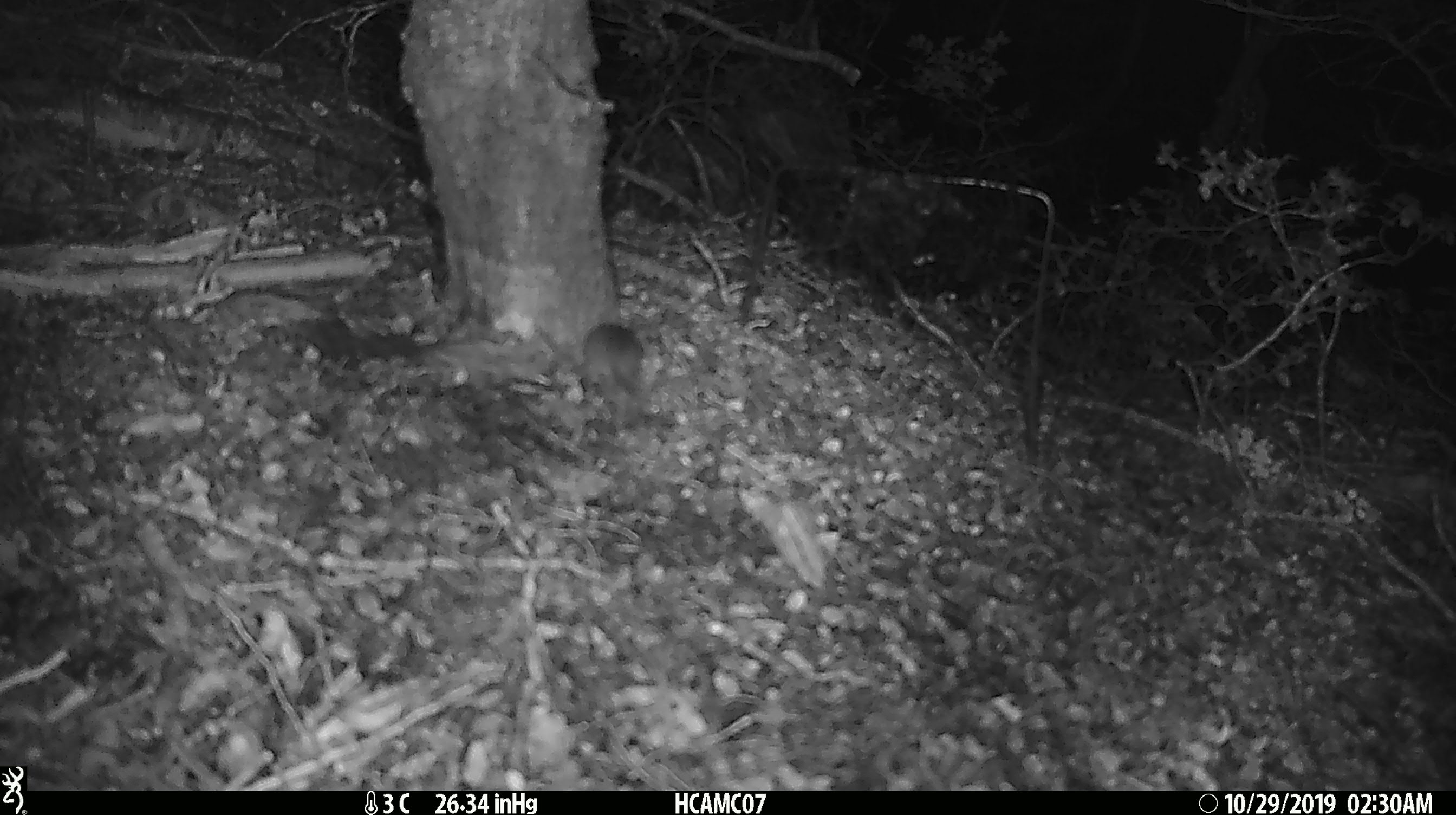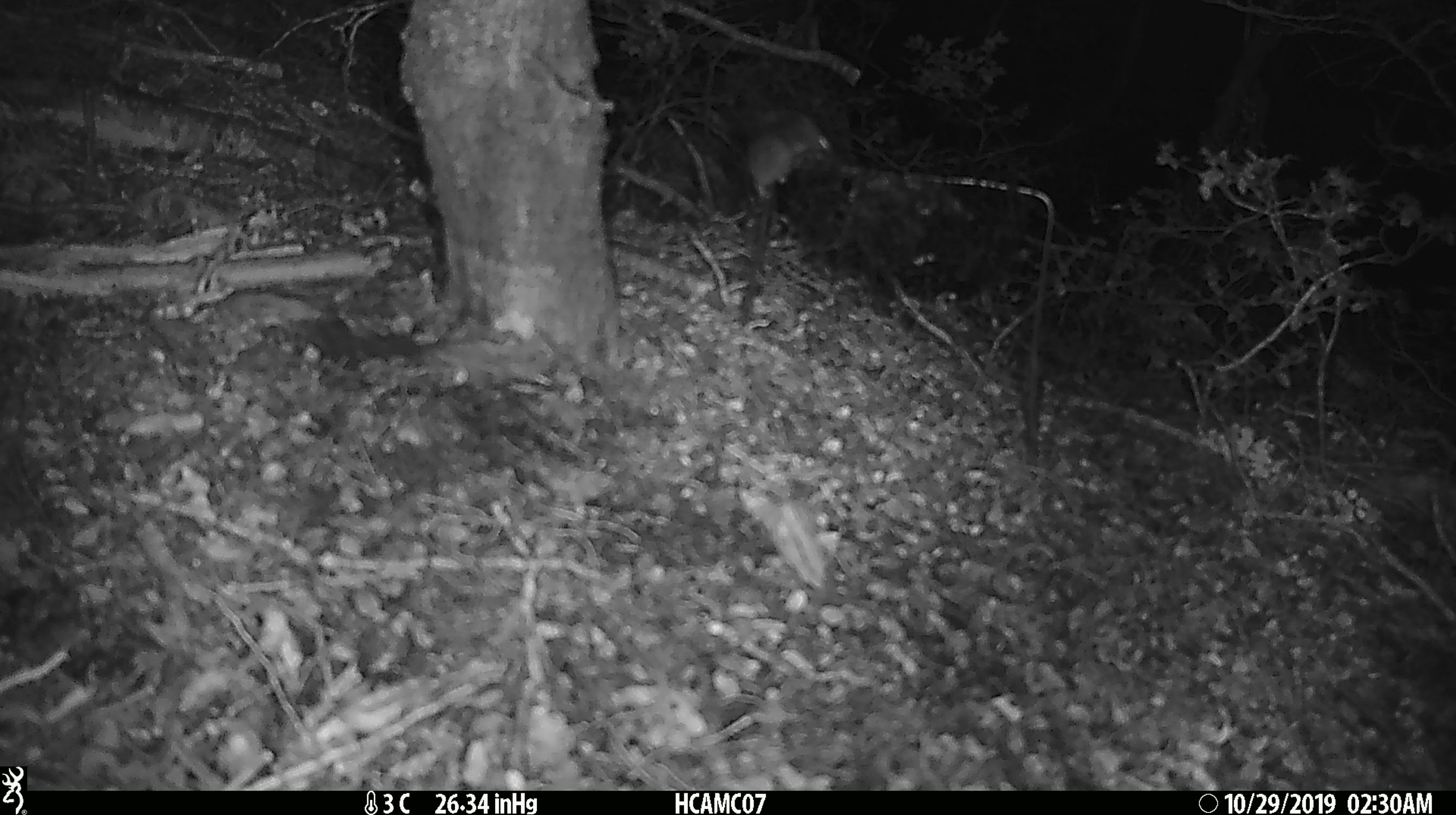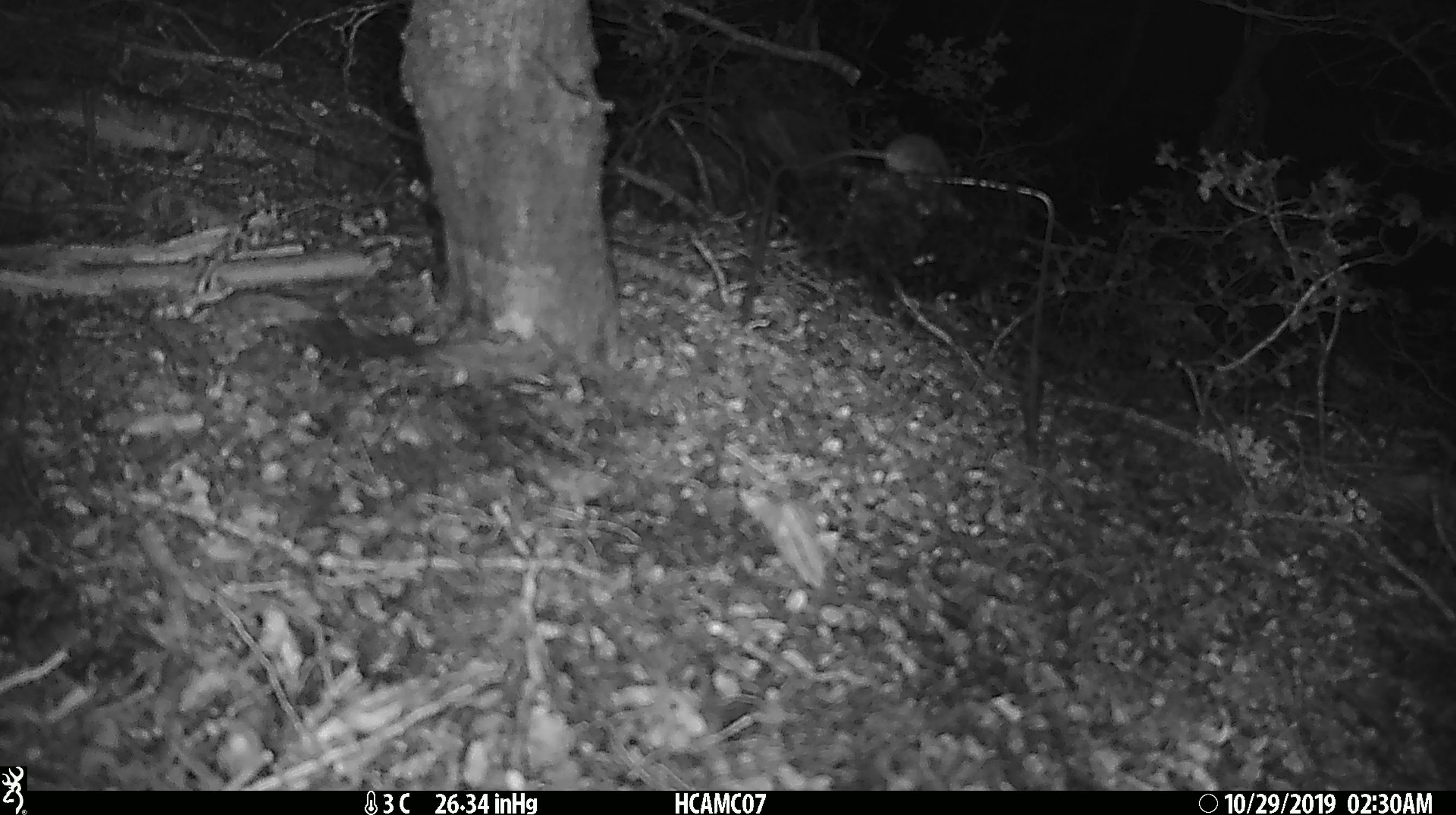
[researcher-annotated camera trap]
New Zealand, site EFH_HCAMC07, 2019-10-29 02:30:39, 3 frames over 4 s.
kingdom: Animalia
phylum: Chordata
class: Mammalia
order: Rodentia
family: Muridae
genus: Mus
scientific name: Mus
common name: mouse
Mouse (Mus).